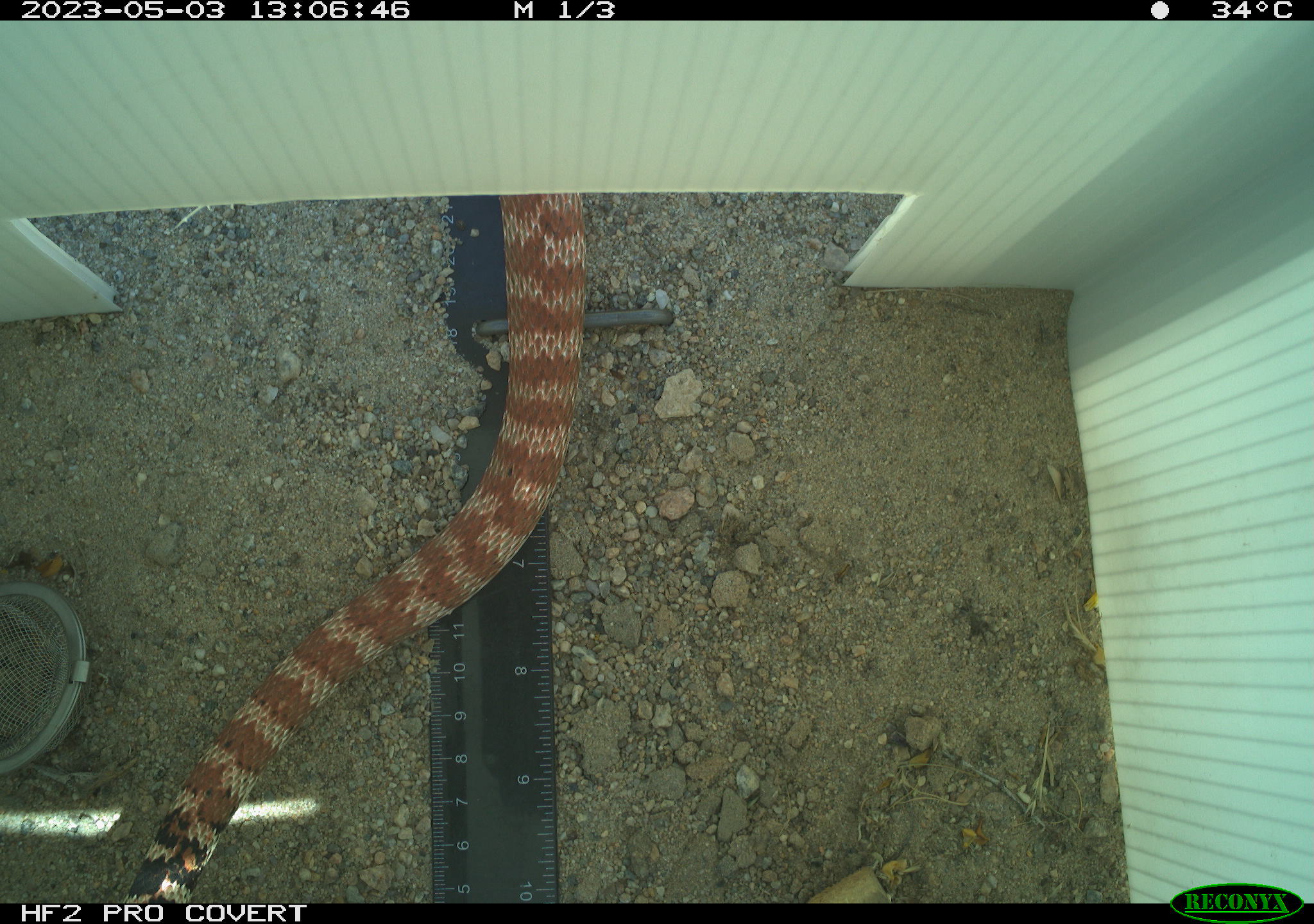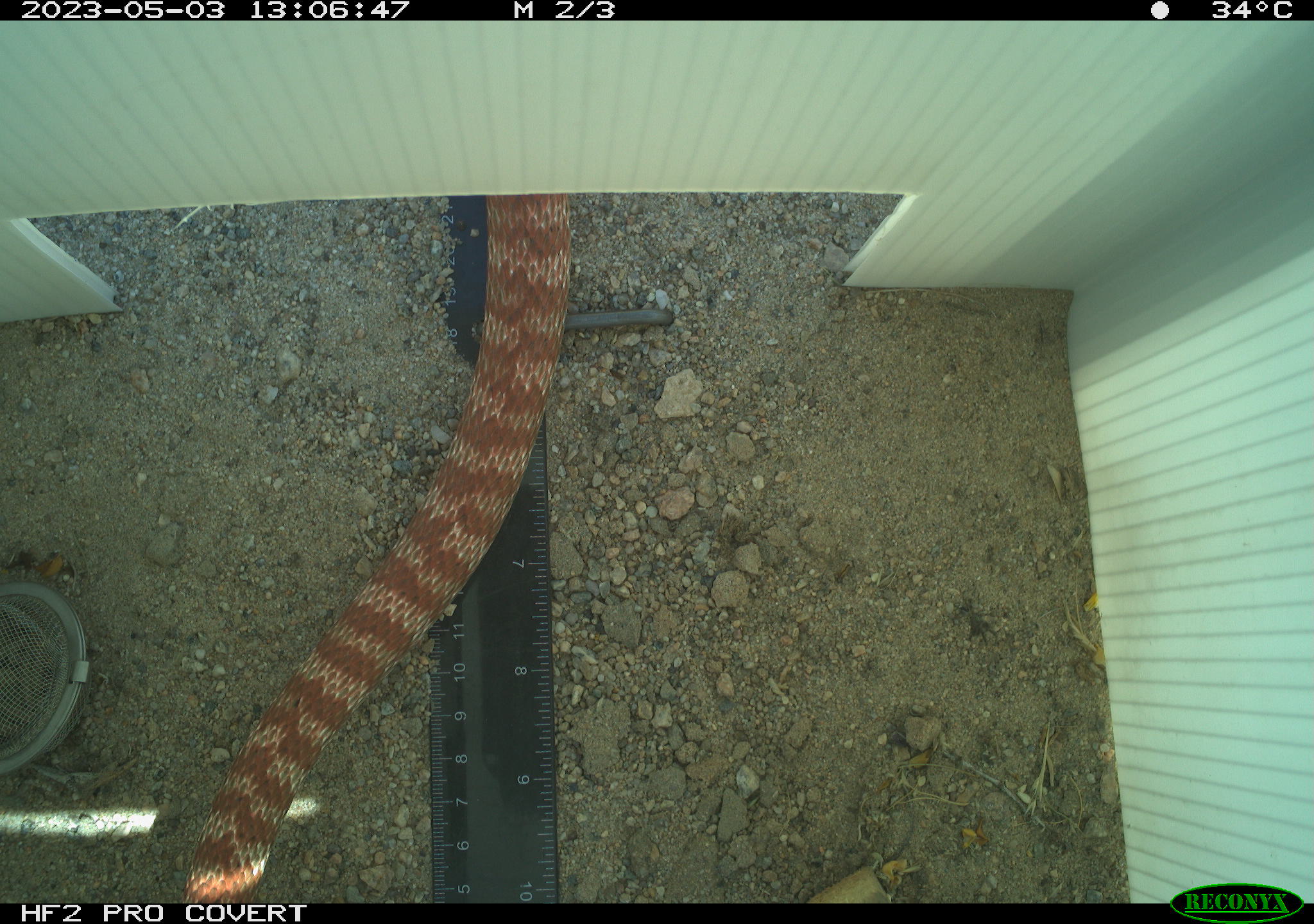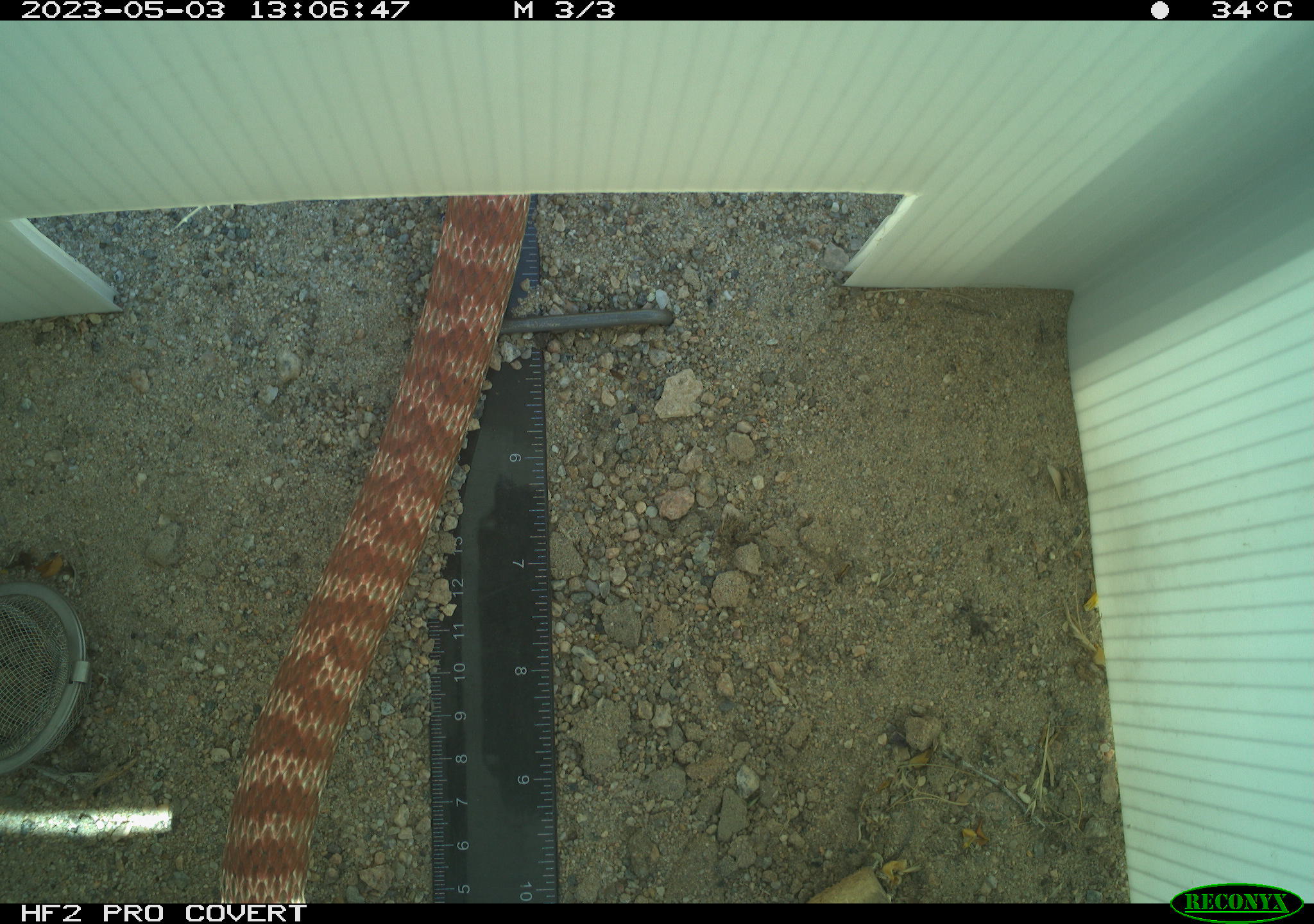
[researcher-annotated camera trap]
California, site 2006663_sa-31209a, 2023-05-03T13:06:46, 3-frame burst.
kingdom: Animalia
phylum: Chordata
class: Reptilia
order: Squamata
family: Colubridae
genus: Masticophis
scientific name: Masticophis flagellum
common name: coachwhip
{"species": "coachwhip (Masticophis flagellum)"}